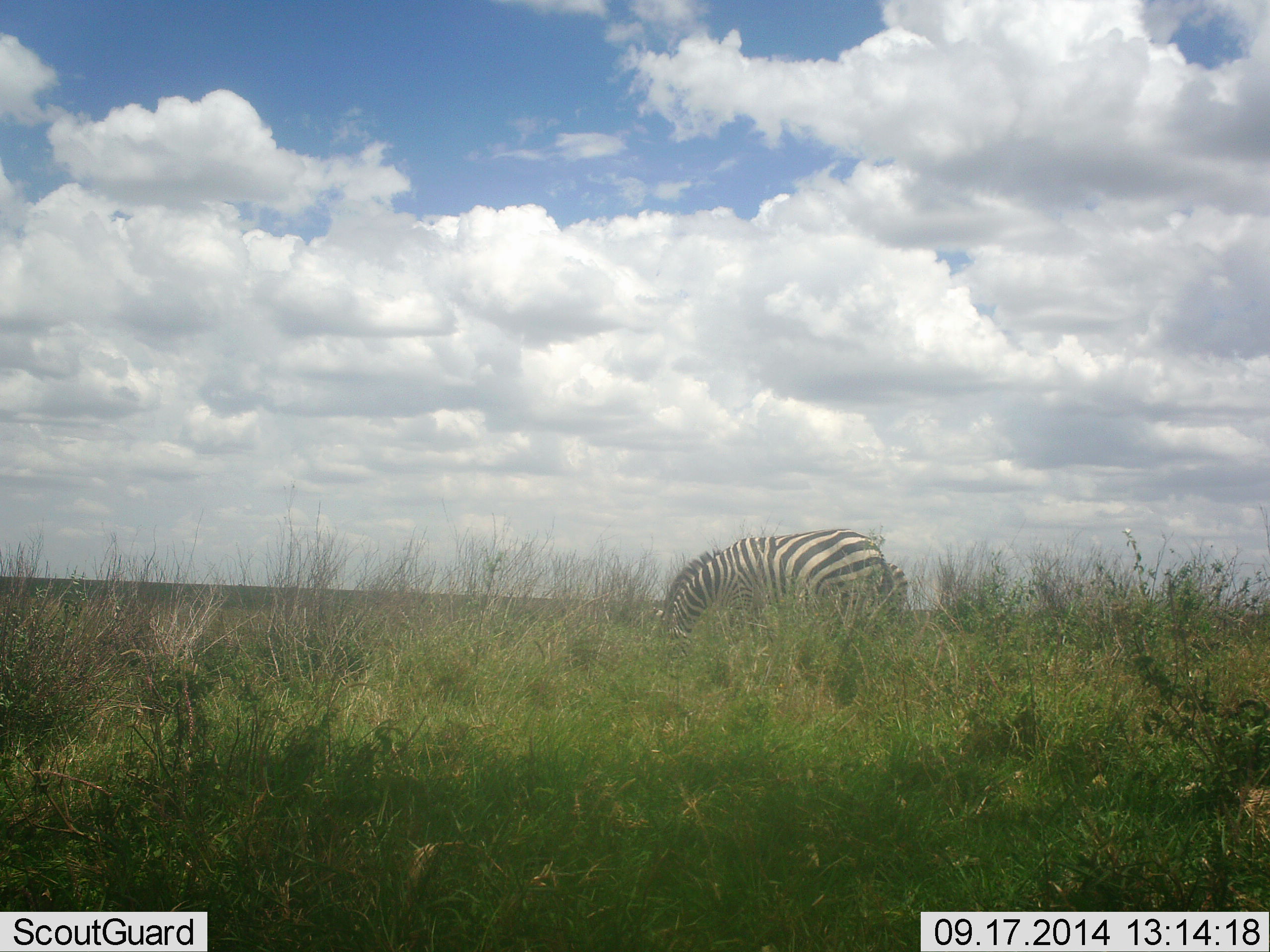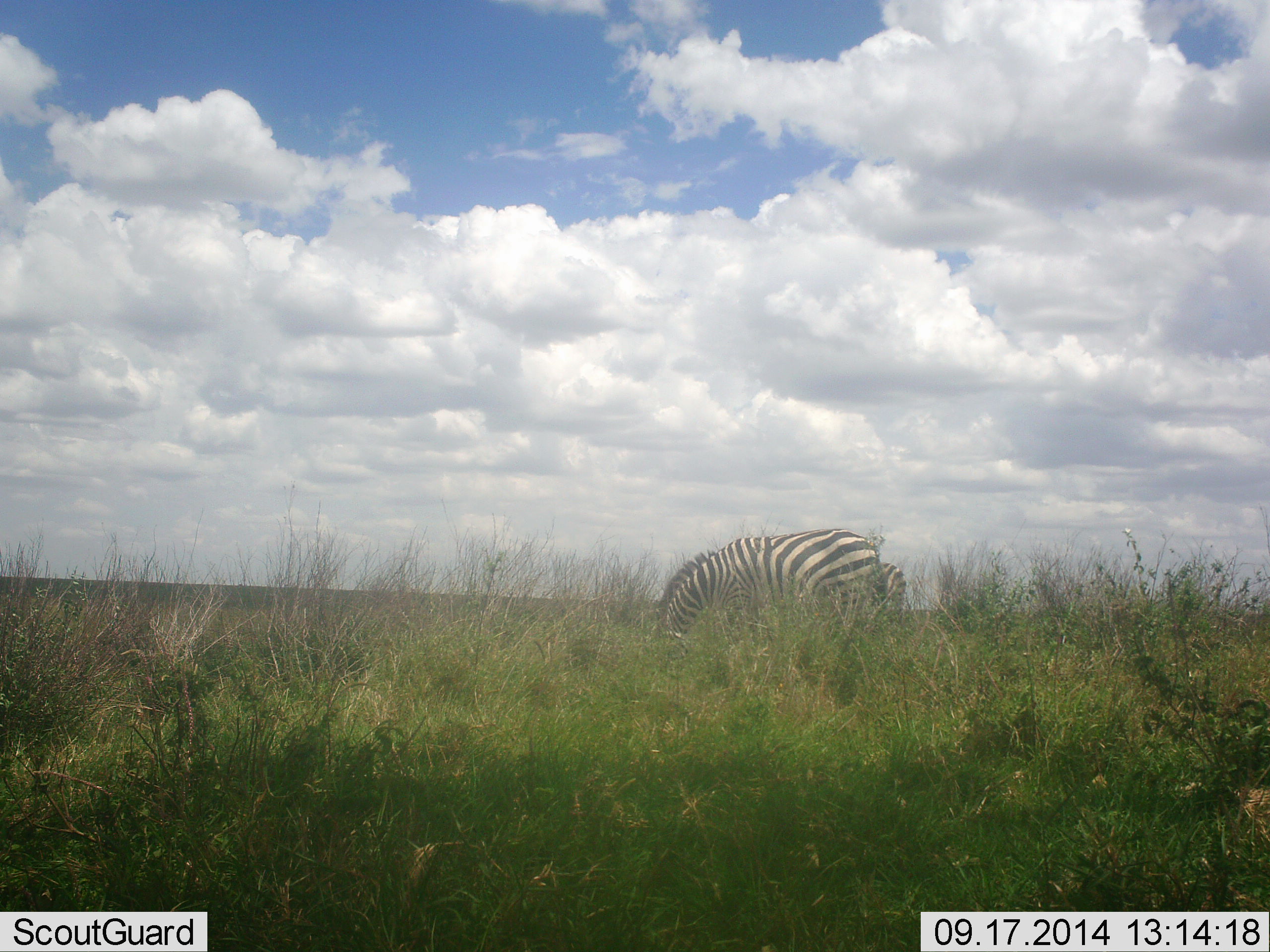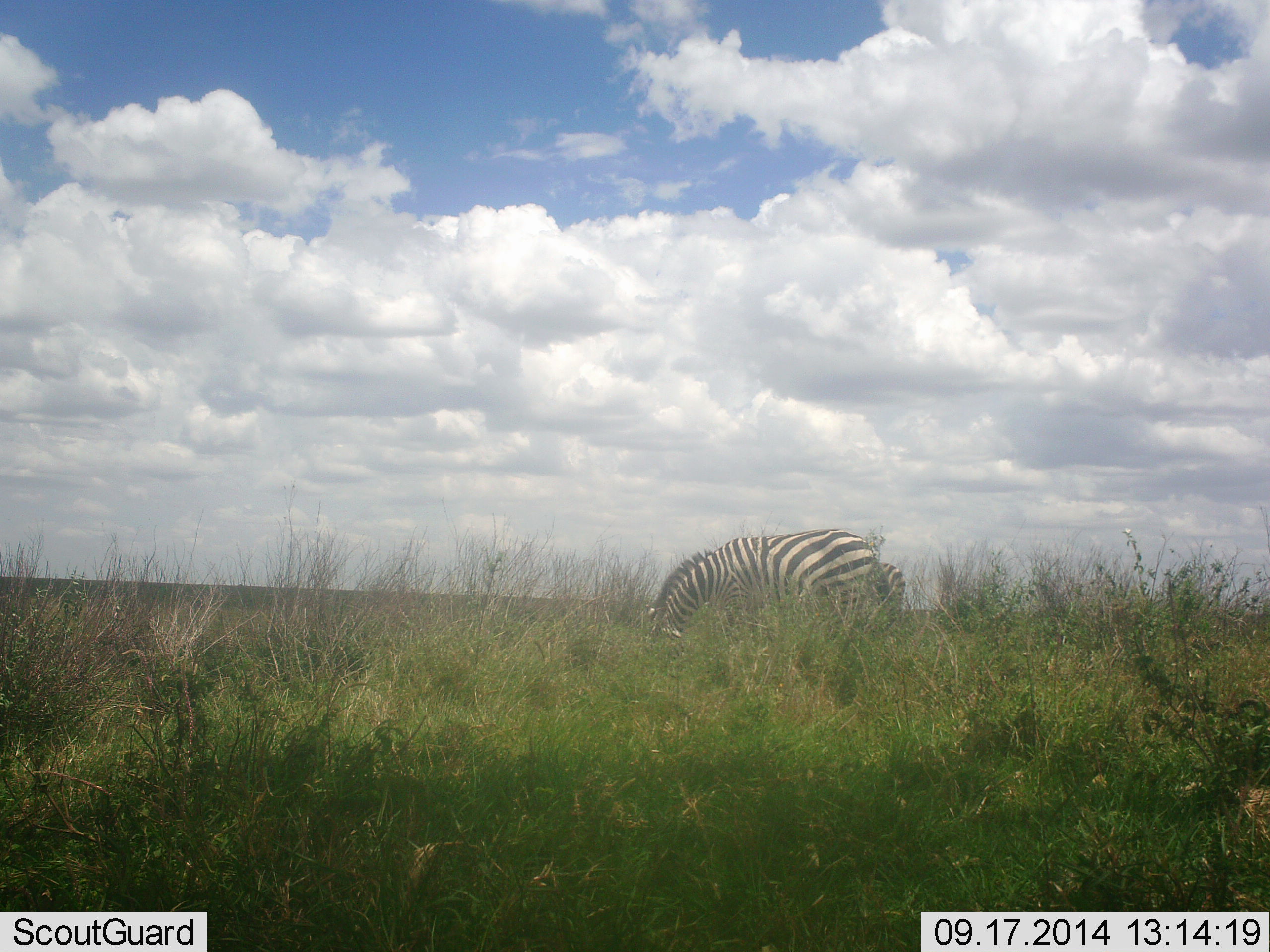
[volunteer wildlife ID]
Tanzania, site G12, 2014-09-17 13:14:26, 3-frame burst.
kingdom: Animalia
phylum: Chordata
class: Mammalia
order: Perissodactyla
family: Equidae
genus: Equus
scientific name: Equus quagga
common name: plains zebra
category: zebra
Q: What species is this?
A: Zebra (plains zebra) (Equus quagga).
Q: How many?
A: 2.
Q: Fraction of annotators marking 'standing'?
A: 30%.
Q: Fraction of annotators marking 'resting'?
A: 0%.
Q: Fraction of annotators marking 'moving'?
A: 0%.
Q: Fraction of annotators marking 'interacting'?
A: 0%.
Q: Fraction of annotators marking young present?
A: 0%.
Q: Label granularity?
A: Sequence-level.